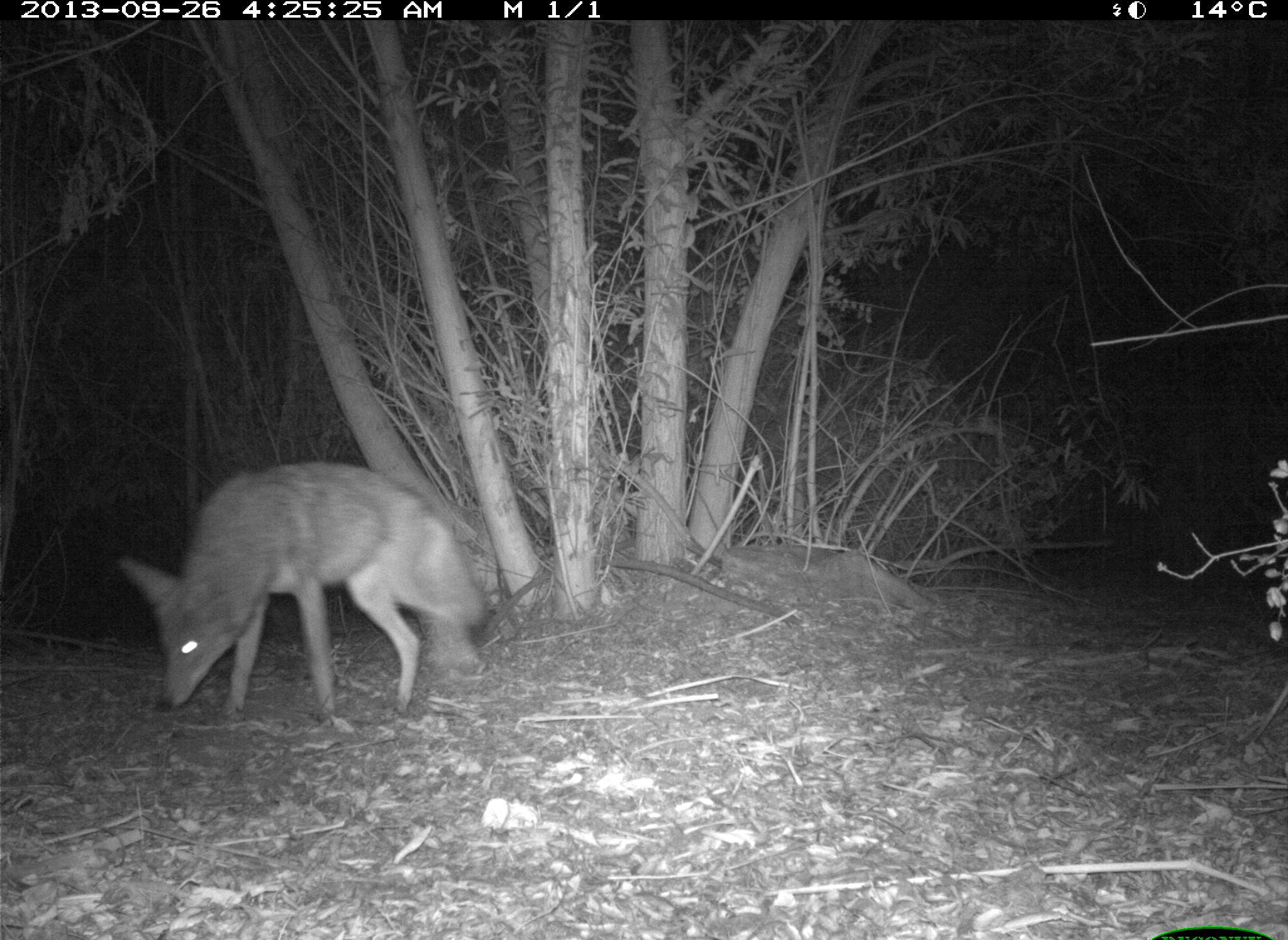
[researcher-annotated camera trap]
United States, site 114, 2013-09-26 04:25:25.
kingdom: Animalia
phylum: Chordata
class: Mammalia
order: Carnivora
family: Canidae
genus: Canis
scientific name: Canis latrans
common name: coyote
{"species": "coyote (Canis latrans)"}